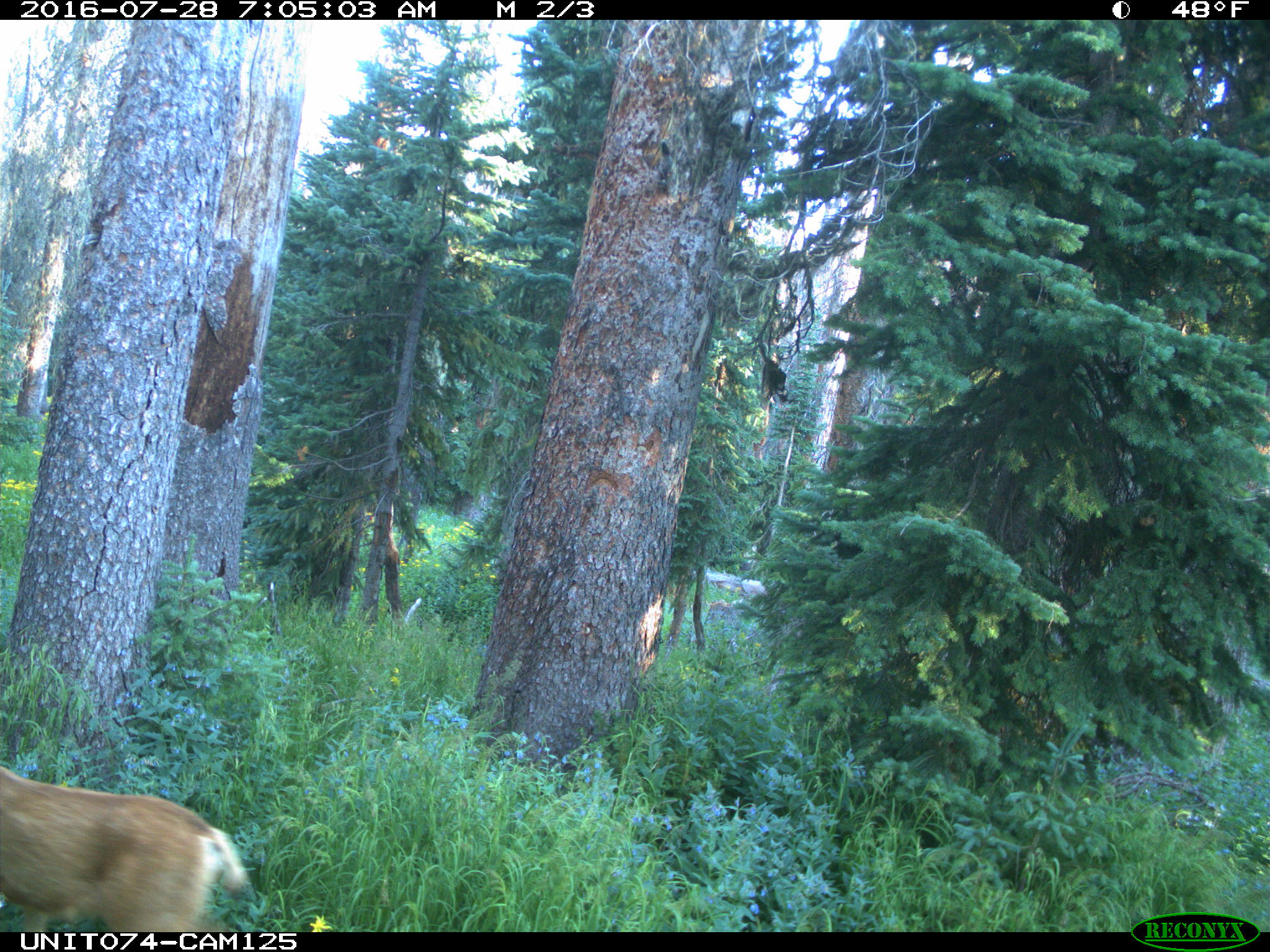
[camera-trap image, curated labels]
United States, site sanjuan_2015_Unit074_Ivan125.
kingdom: Animalia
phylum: Chordata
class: Mammalia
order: Artiodactyla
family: Cervidae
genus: Odocoileus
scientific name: Odocoileus hemionus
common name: mule deer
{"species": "Odocoileus hemionus (mule deer)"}